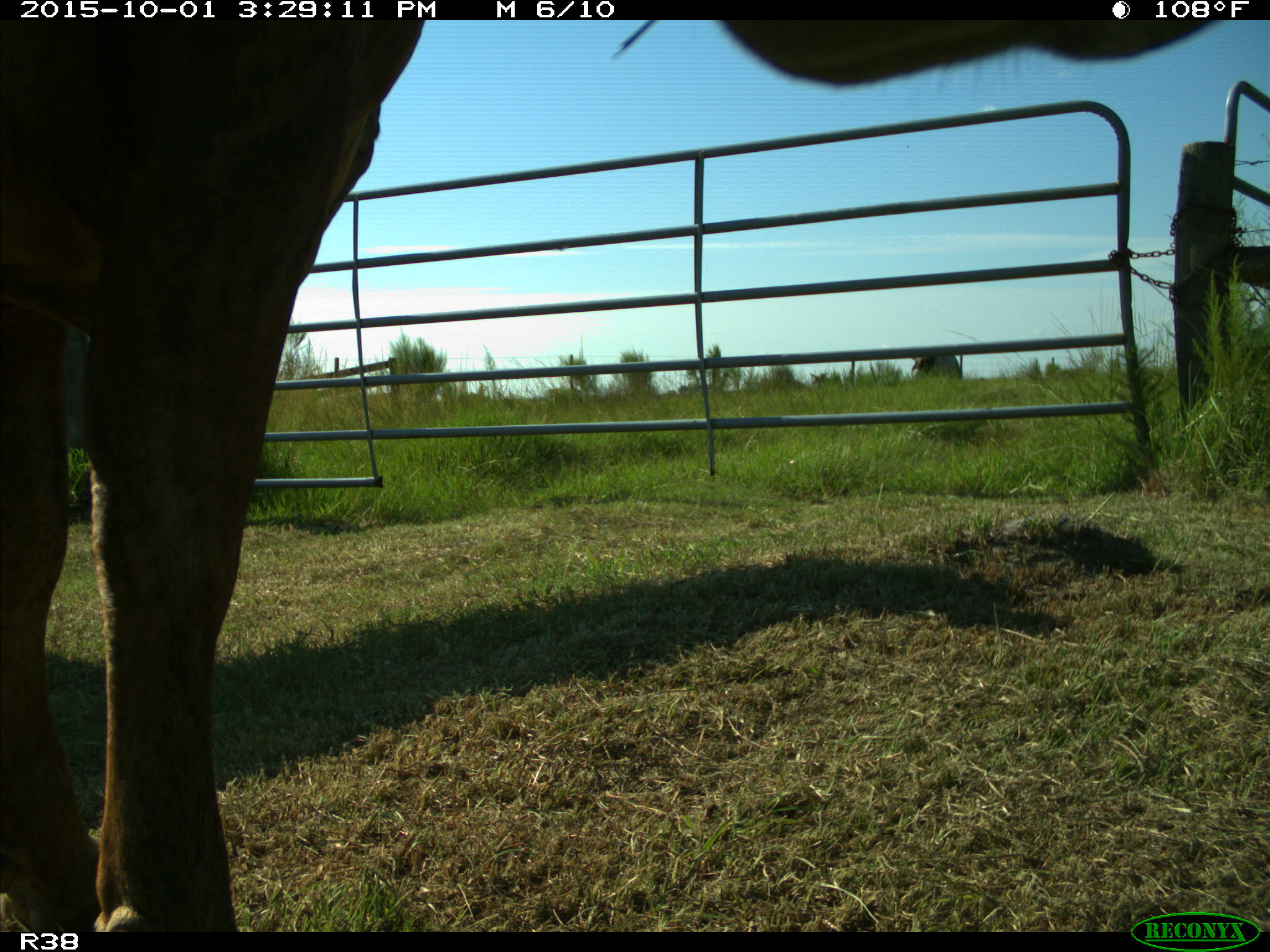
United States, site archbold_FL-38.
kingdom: Animalia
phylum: Chordata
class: Mammalia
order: Artiodactyla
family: Bovidae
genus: Bos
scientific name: Bos taurus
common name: domestic cow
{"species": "Bos taurus (domestic cow)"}